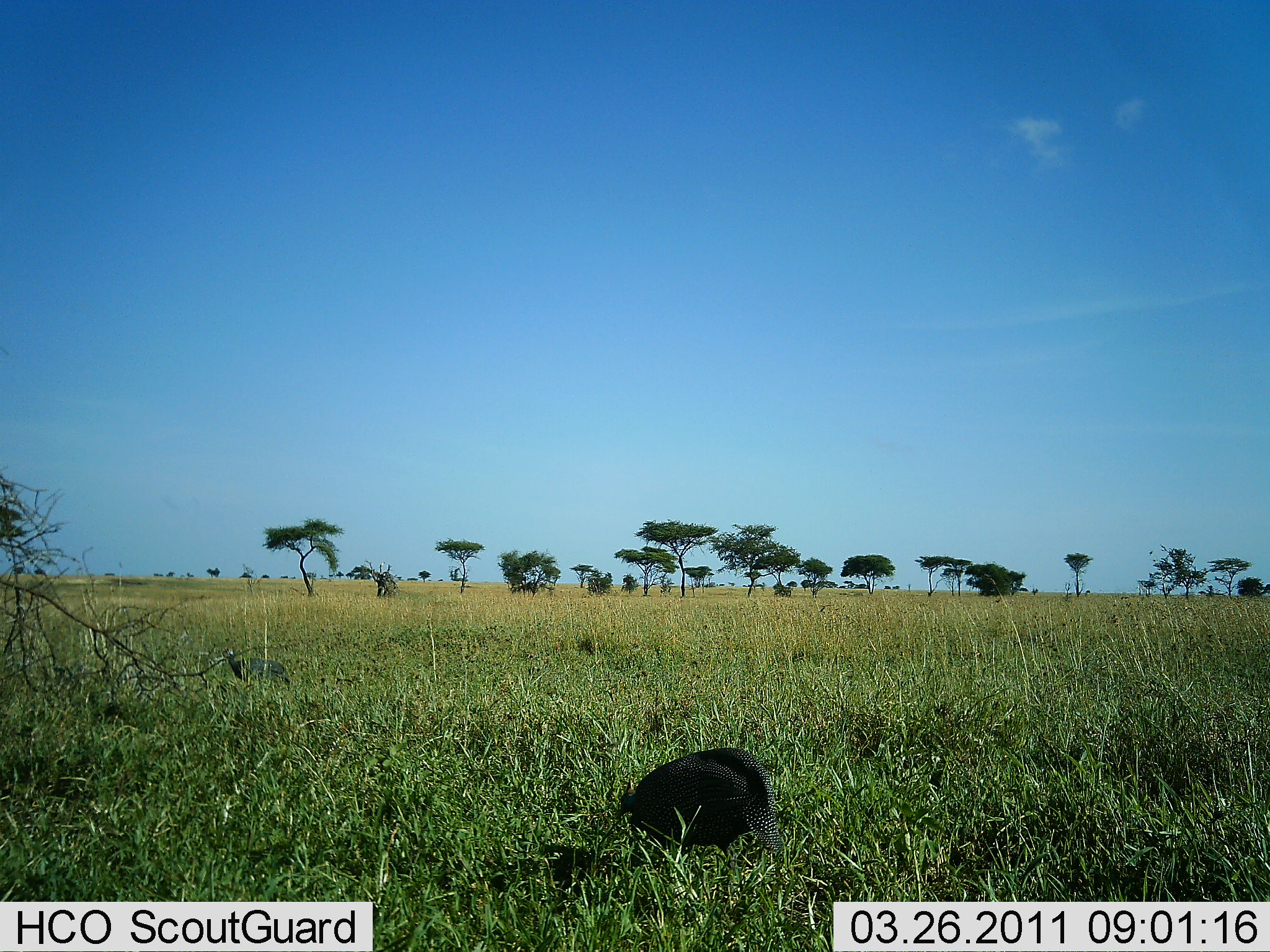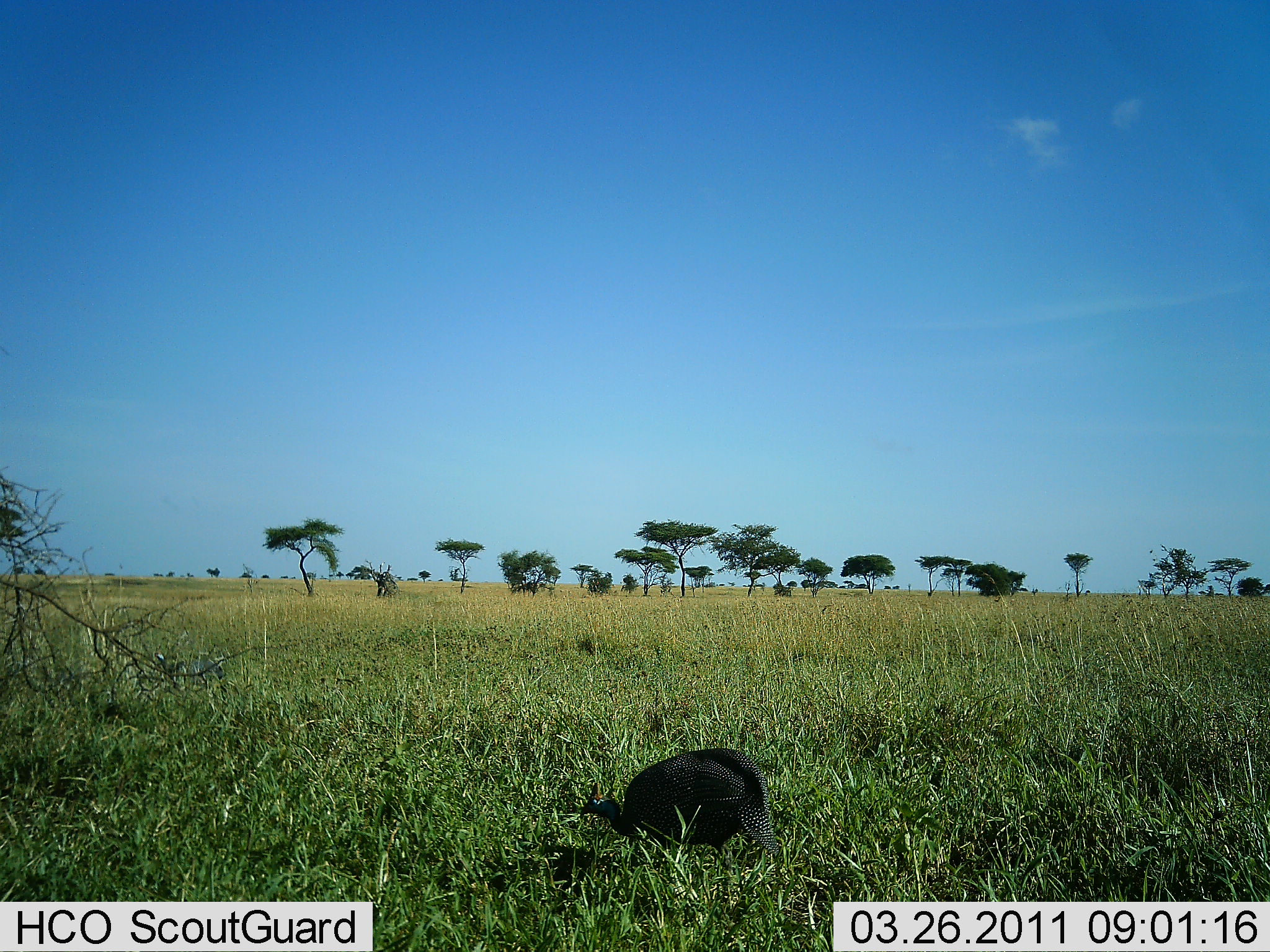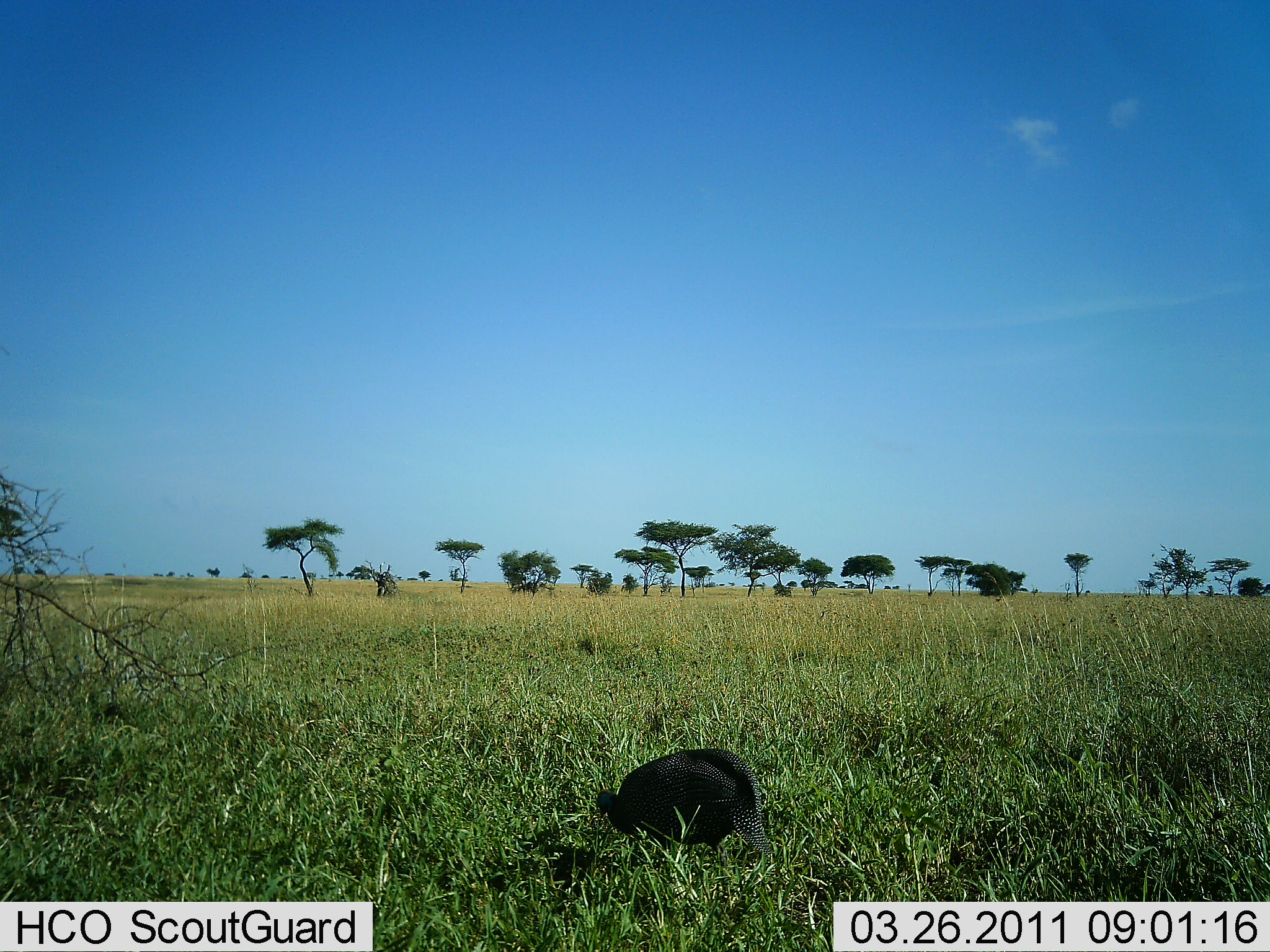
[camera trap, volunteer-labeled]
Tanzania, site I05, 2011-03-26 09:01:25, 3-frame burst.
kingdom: Animalia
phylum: Chordata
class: Aves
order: Galliformes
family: Numididae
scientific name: Numididae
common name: guinea fowl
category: guineafowl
Guineafowl (guinea fowl) (Numididae), count 2. Behavior (volunteer vote fractions): standing 8%, resting 0%, moving 69%, interacting 0%. Young present (vote fraction): 0%. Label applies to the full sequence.